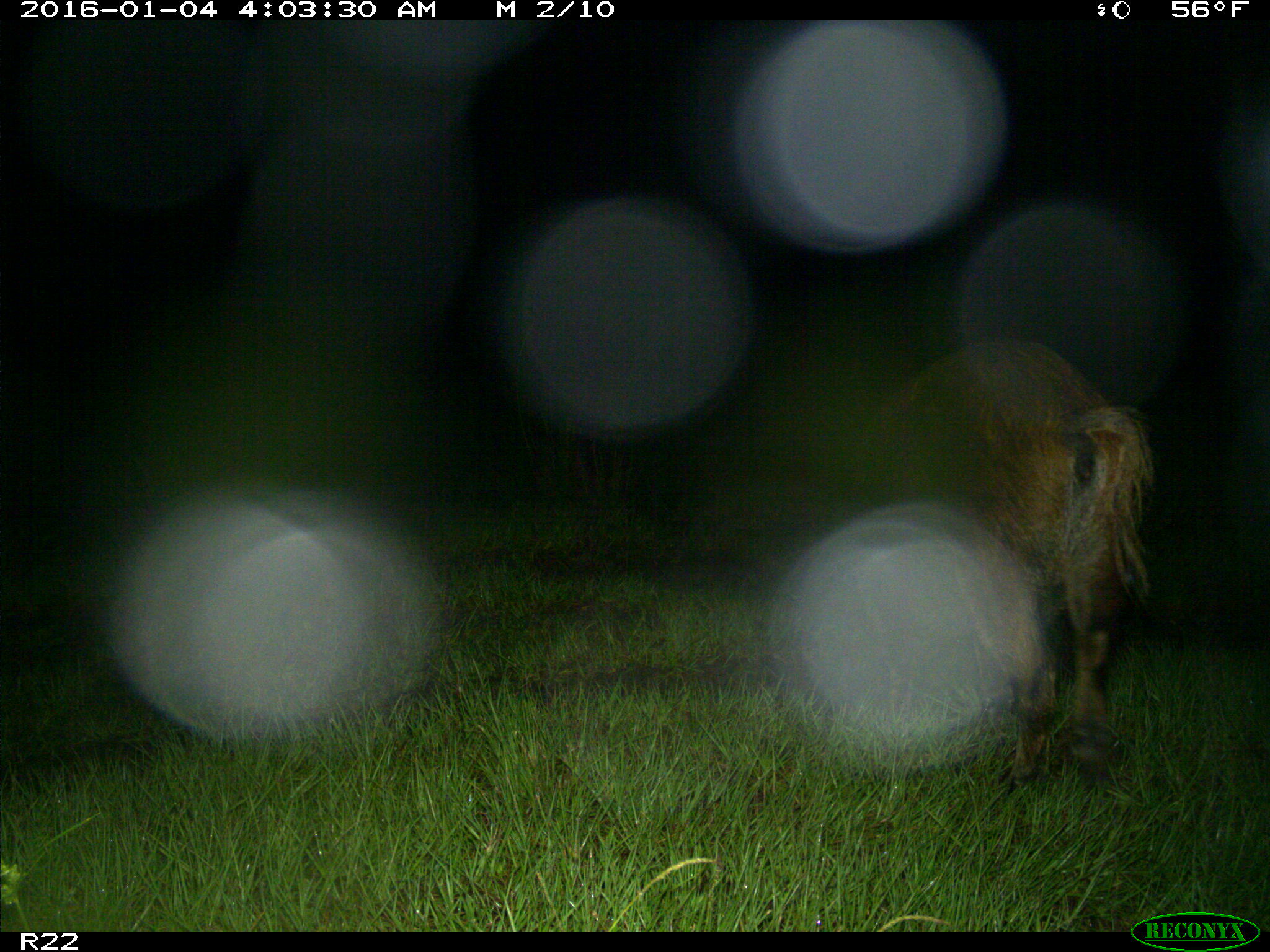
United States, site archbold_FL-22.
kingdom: Animalia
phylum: Chordata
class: Mammalia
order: Artiodactyla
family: Suidae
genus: Sus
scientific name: Sus scrofa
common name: wild boar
Sus scrofa (wild boar).